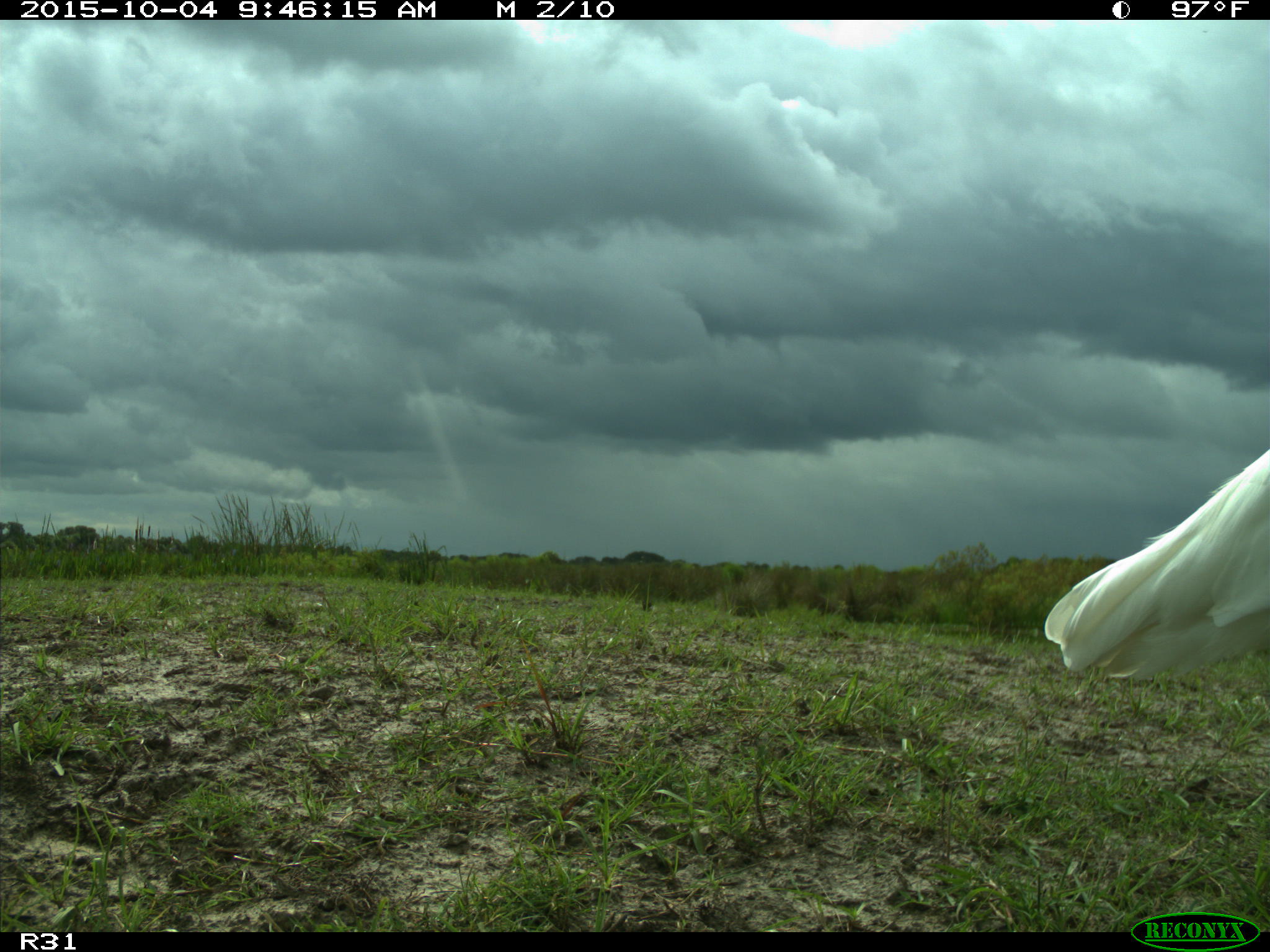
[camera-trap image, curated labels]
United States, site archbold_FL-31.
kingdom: Animalia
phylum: Chordata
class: Aves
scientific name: Aves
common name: birds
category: unidentified bird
Unidentified bird (birds) (Aves).